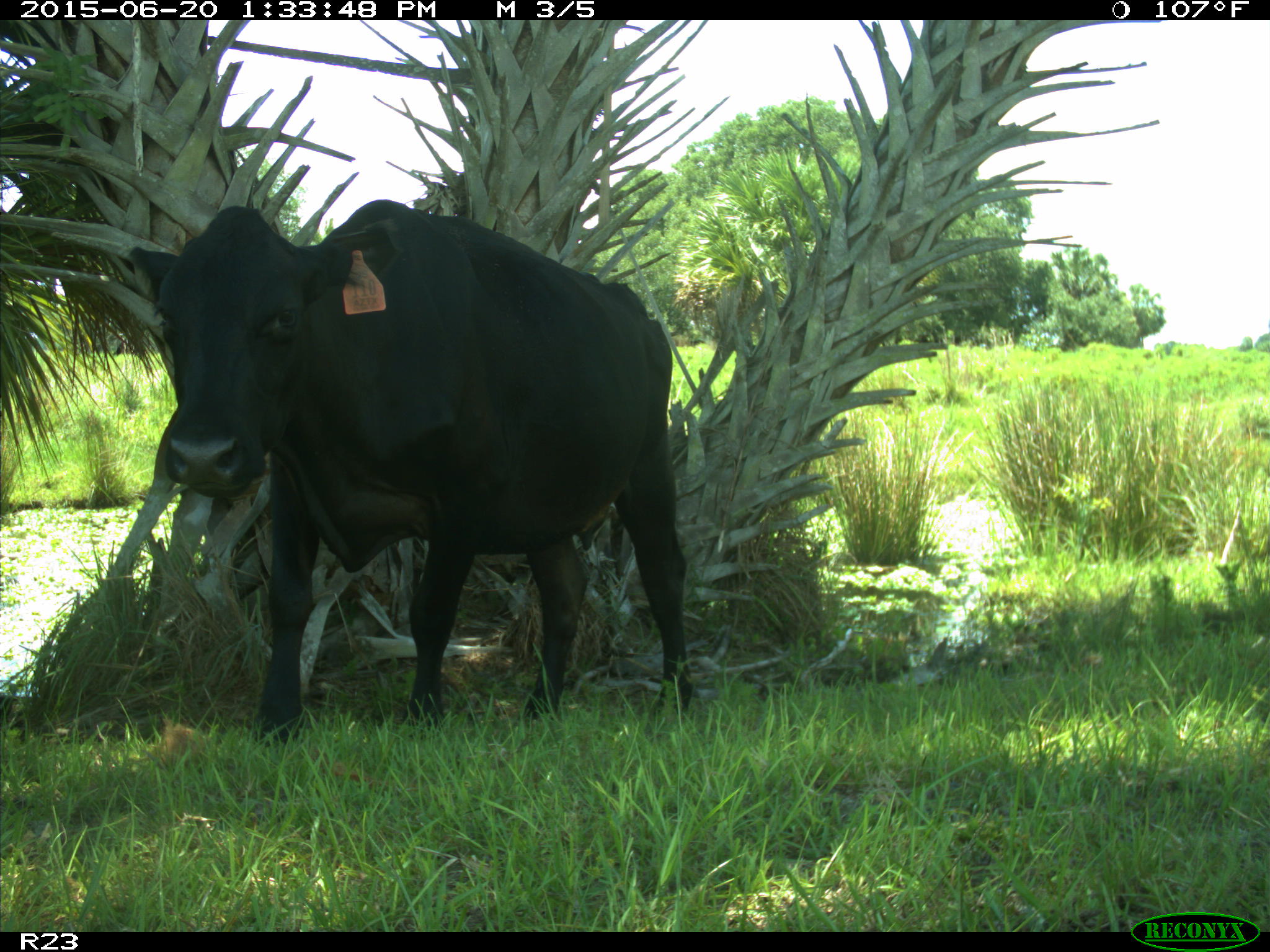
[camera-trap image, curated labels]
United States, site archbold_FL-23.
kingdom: Animalia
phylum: Chordata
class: Mammalia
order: Artiodactyla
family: Bovidae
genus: Bos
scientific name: Bos taurus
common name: domestic cow